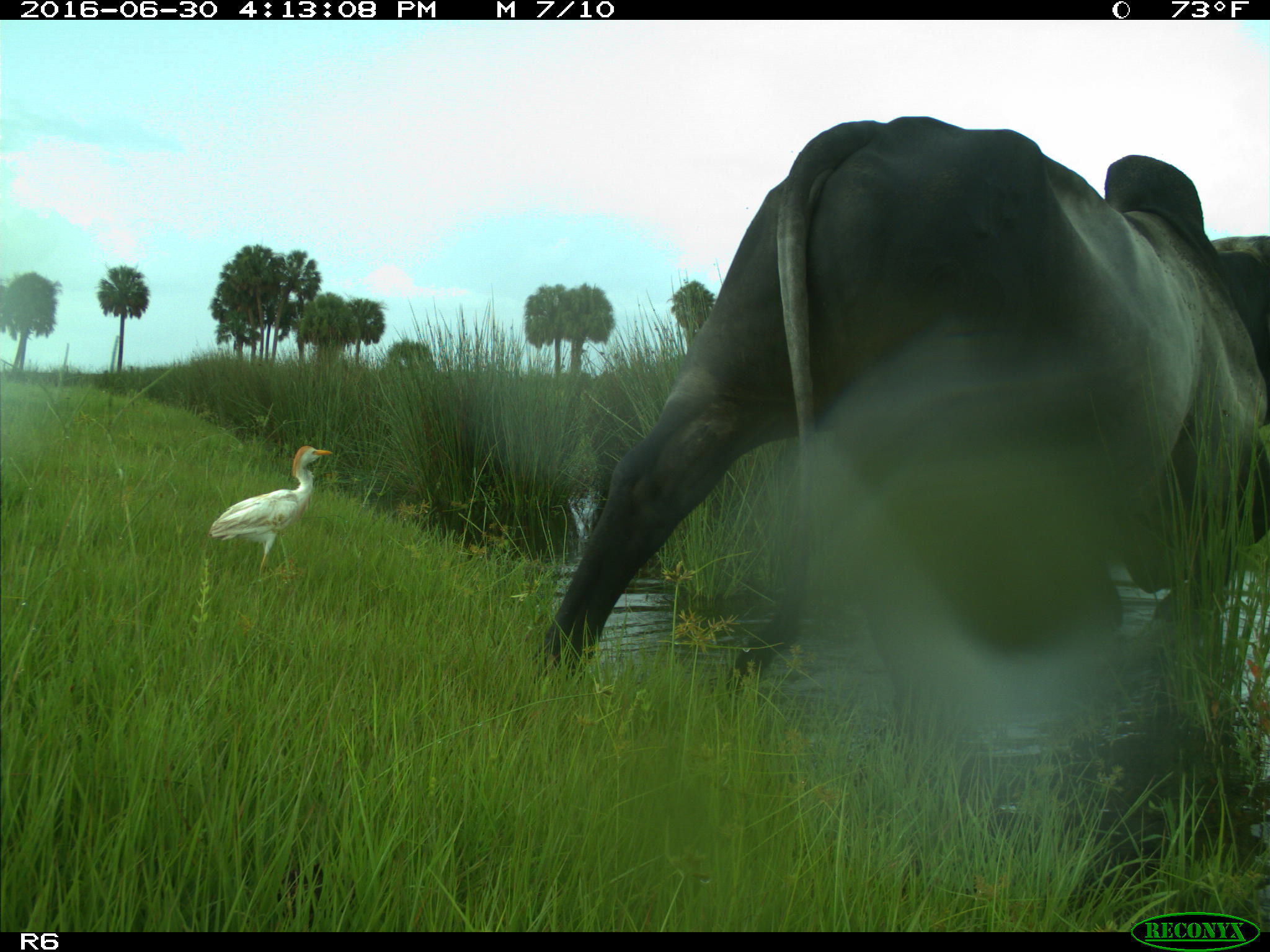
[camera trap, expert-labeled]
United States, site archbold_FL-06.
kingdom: Animalia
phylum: Chordata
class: Mammalia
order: Artiodactyla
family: Bovidae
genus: Bos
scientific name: Bos taurus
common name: domestic cow